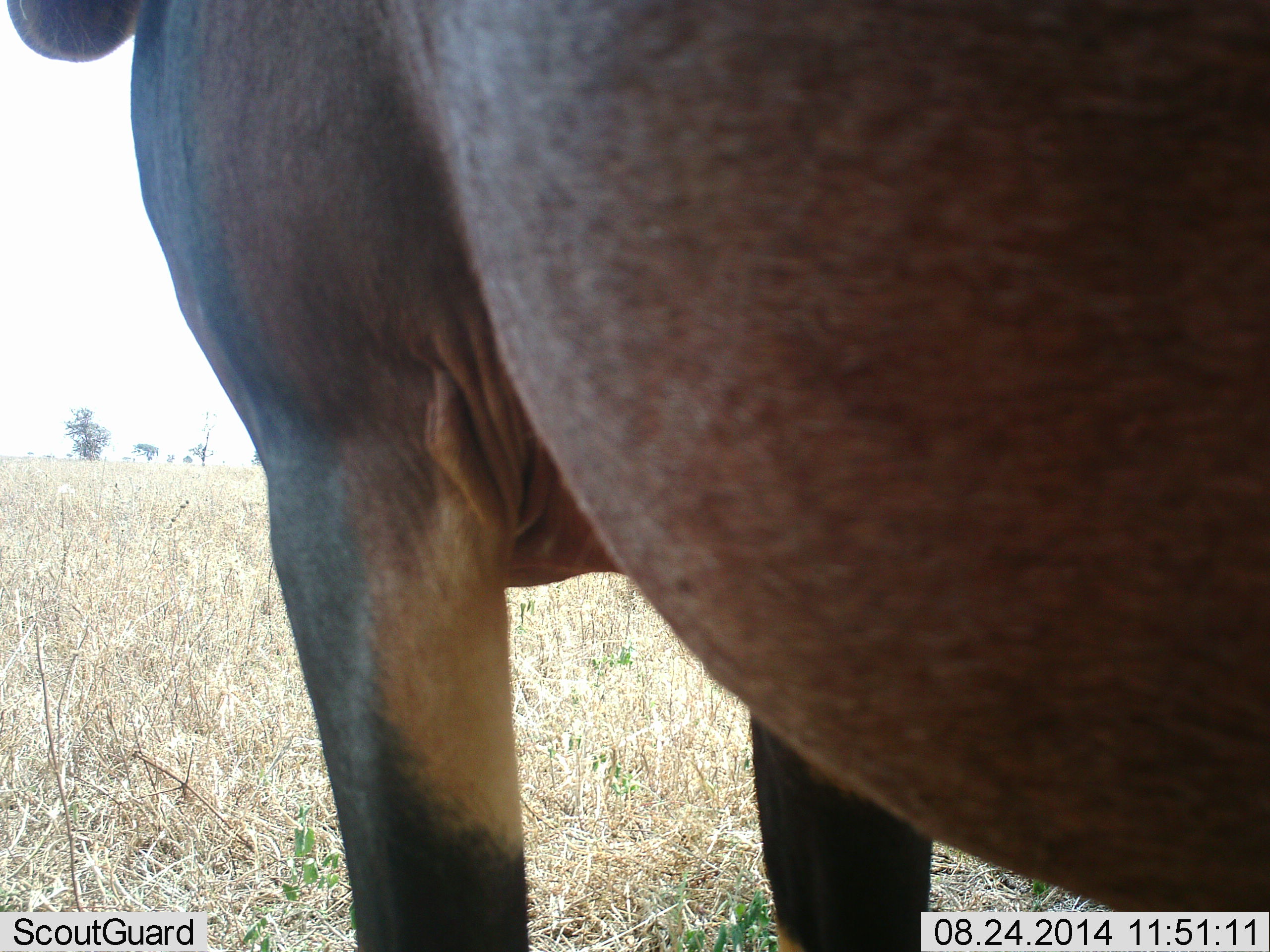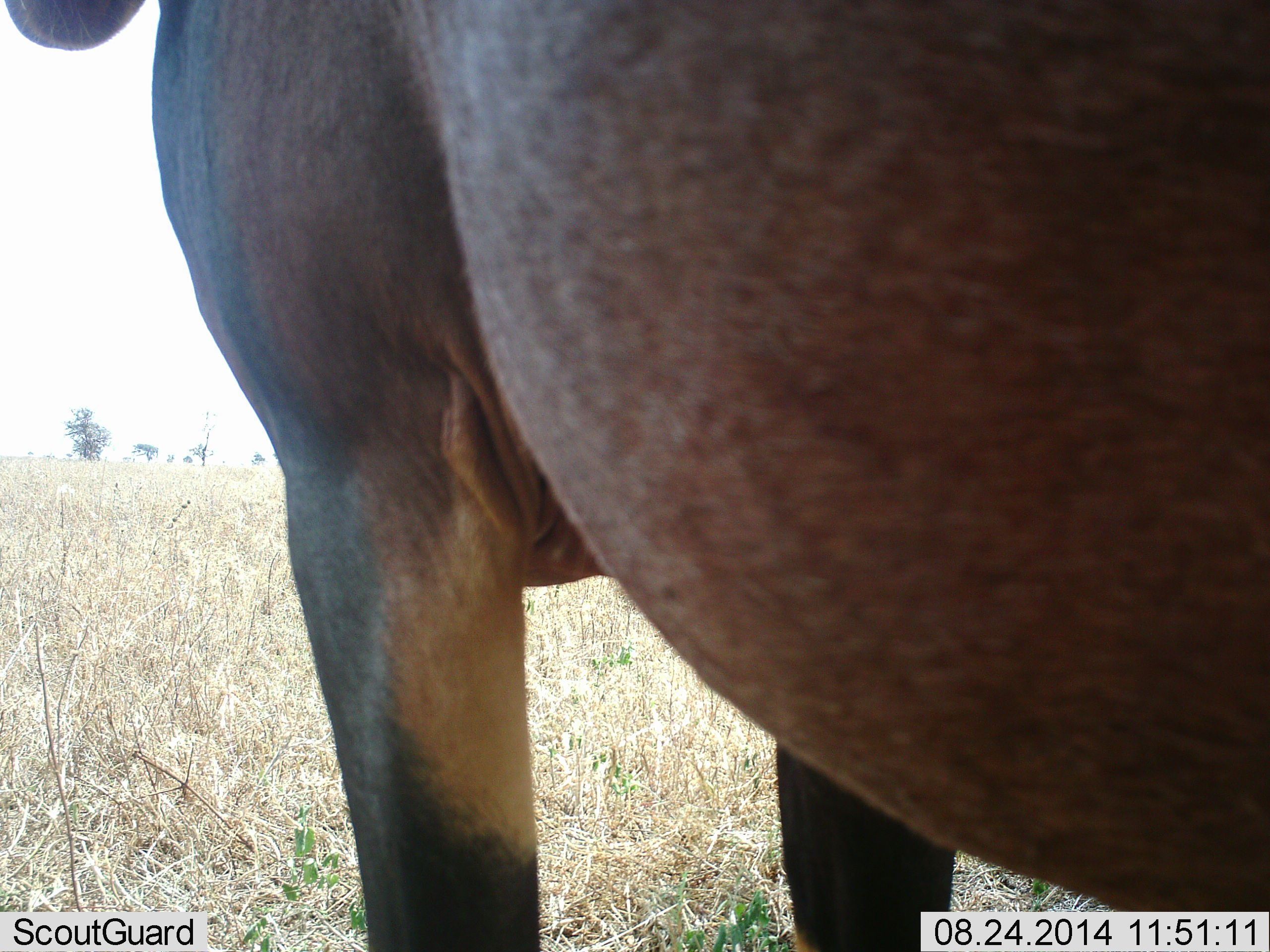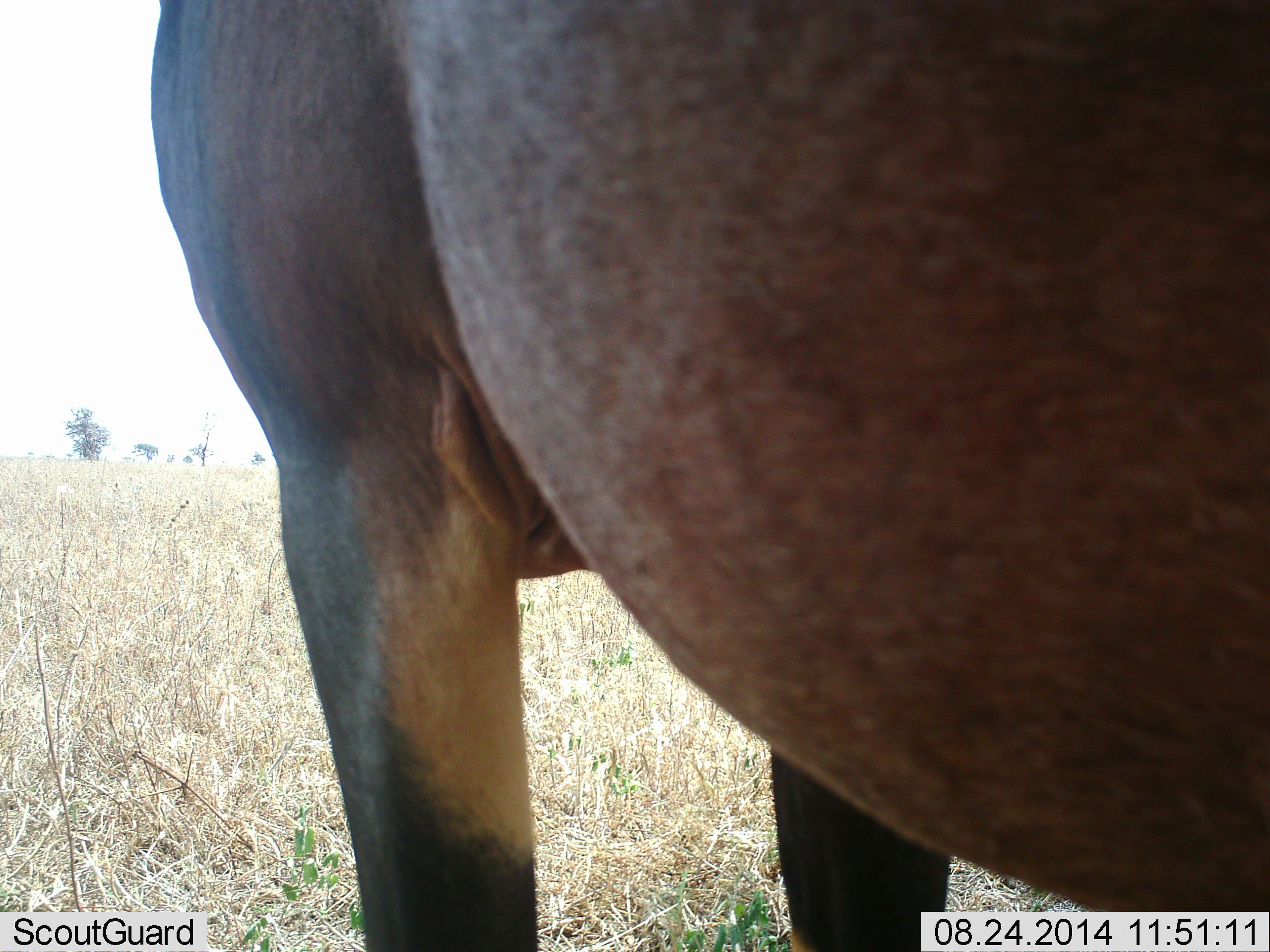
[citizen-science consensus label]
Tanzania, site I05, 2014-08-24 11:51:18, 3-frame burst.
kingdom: Animalia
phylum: Chordata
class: Mammalia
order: Artiodactyla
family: Bovidae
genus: Damaliscus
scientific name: Damaliscus lunatus jimela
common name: topi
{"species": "topi (Damaliscus lunatus jimela)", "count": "1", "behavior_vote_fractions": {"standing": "100%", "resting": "0%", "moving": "0%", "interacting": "0%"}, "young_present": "0%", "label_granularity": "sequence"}